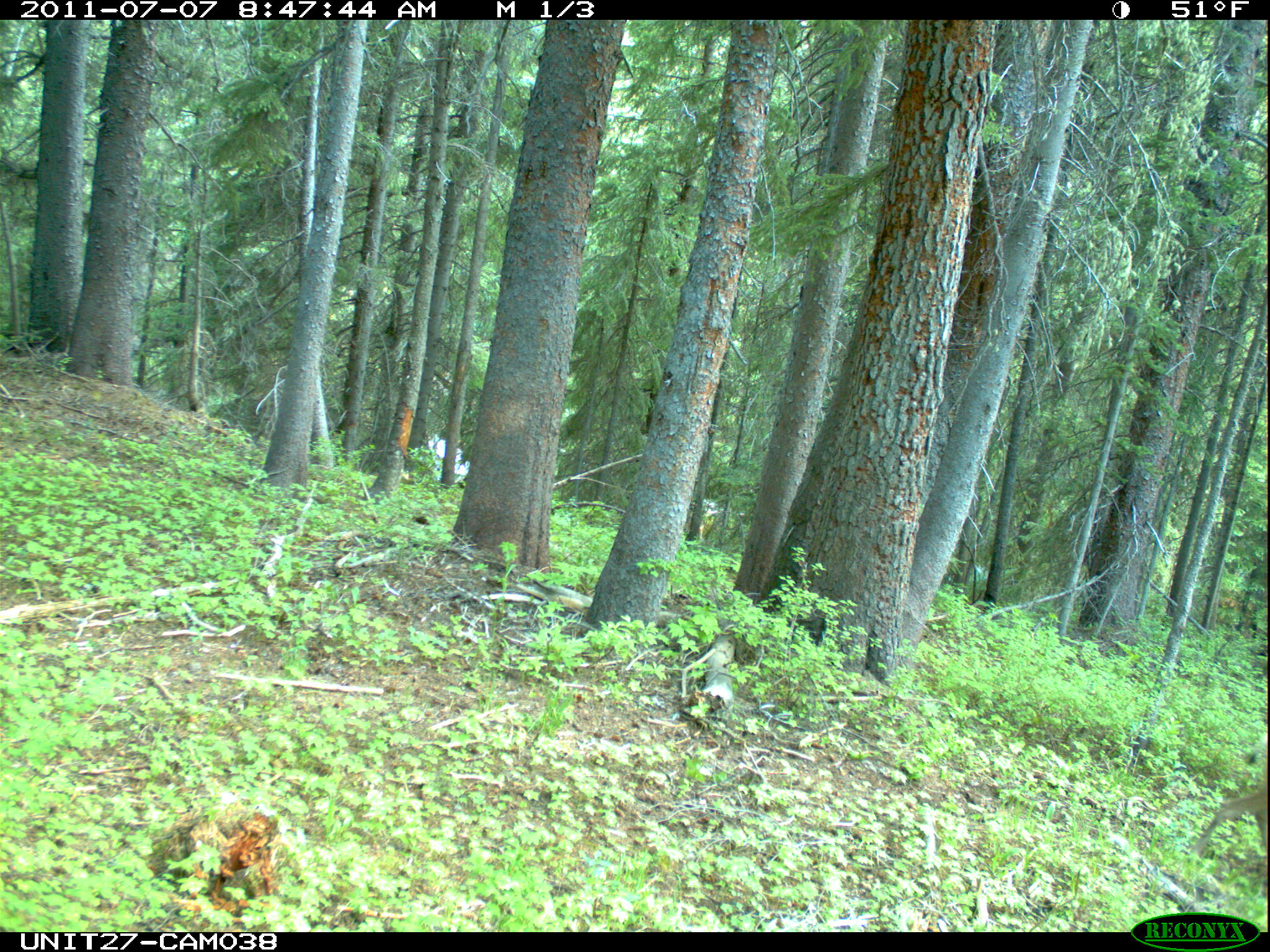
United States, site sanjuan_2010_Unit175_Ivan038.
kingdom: Animalia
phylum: Chordata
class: Mammalia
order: Artiodactyla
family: Cervidae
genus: Odocoileus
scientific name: Odocoileus hemionus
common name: mule deer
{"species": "Odocoileus hemionus (mule deer)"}